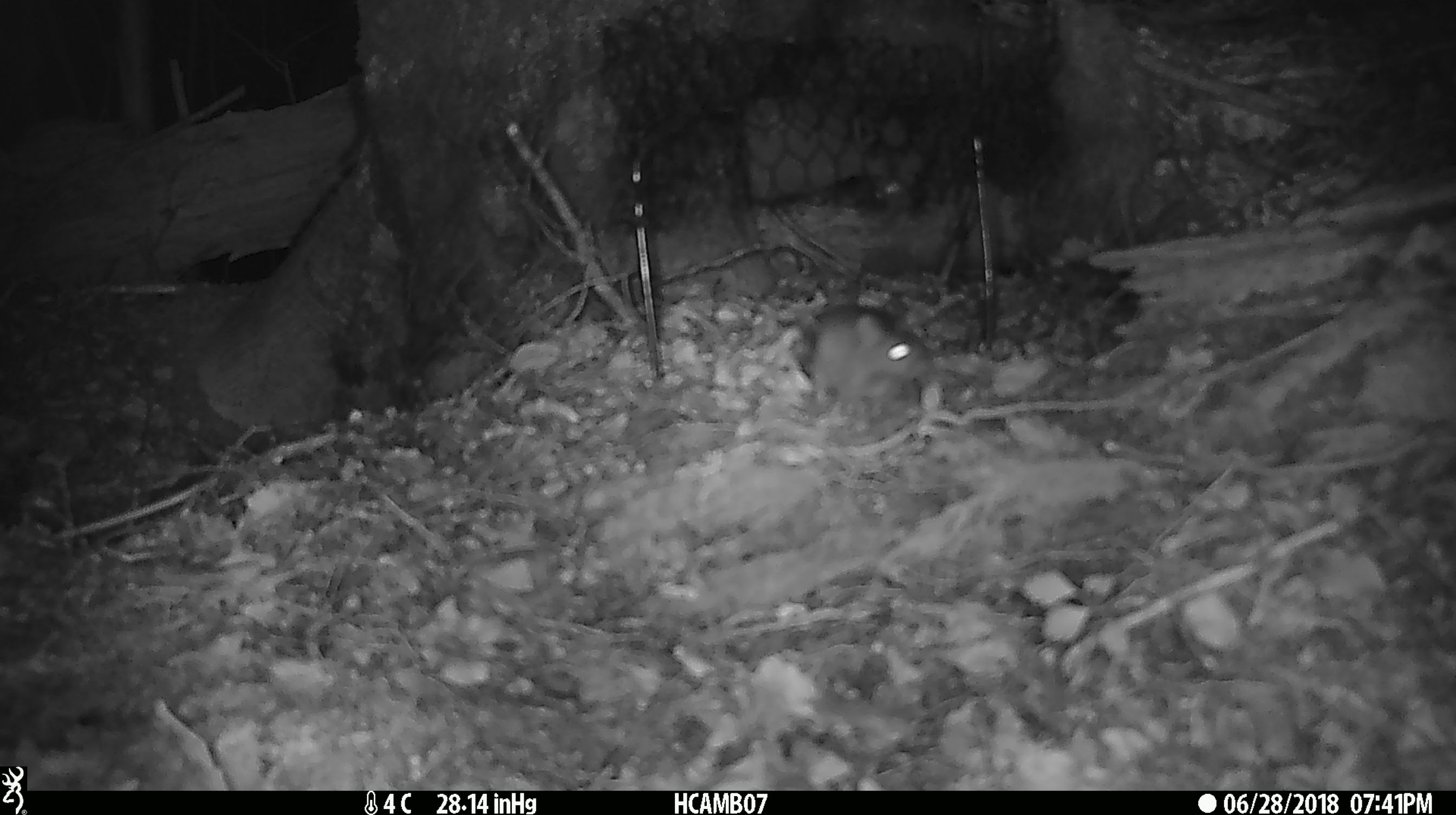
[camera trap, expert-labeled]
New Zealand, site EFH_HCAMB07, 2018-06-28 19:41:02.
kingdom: Animalia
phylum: Chordata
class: Mammalia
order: Rodentia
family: Muridae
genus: Mus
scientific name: Mus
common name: mouse